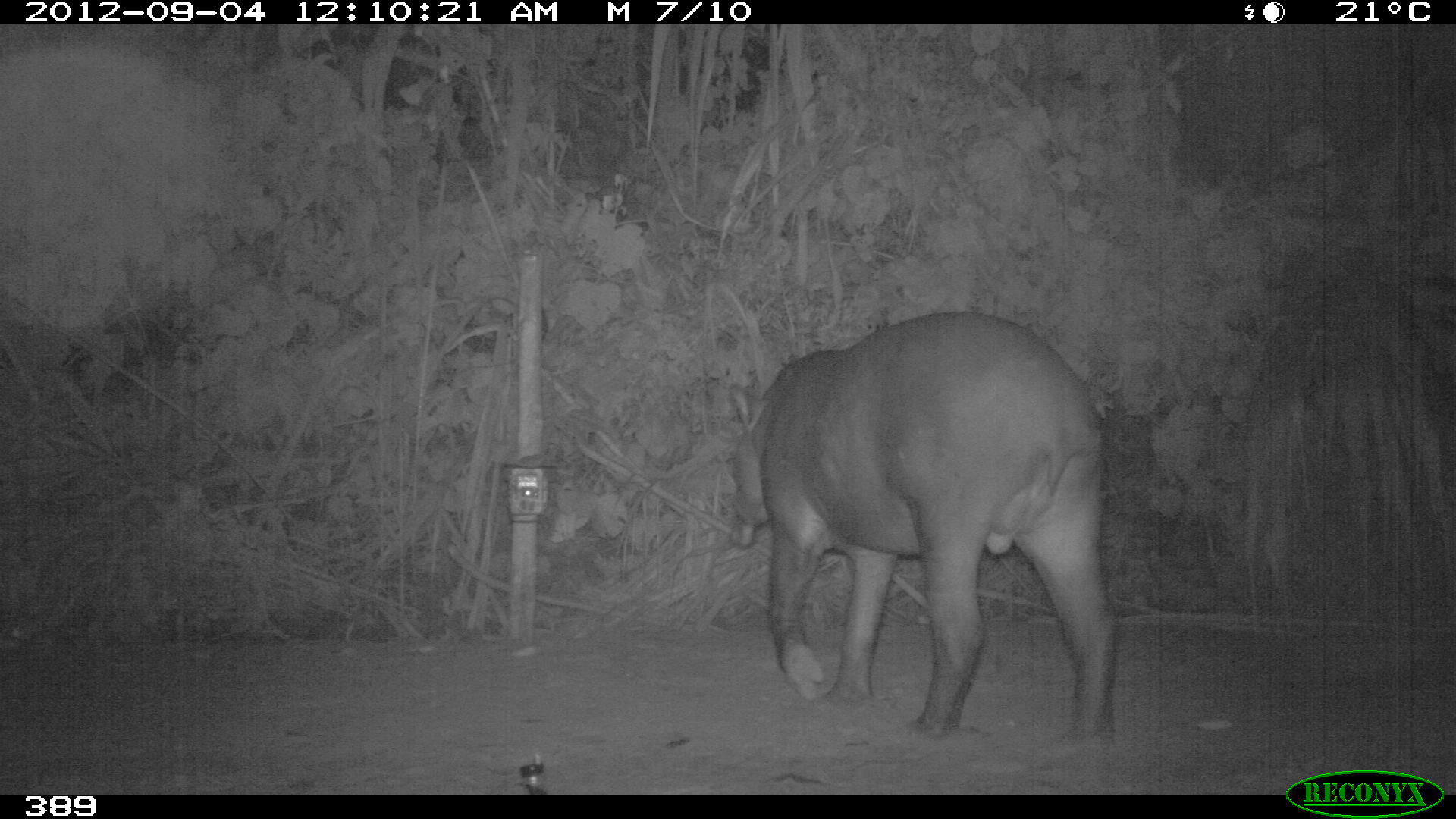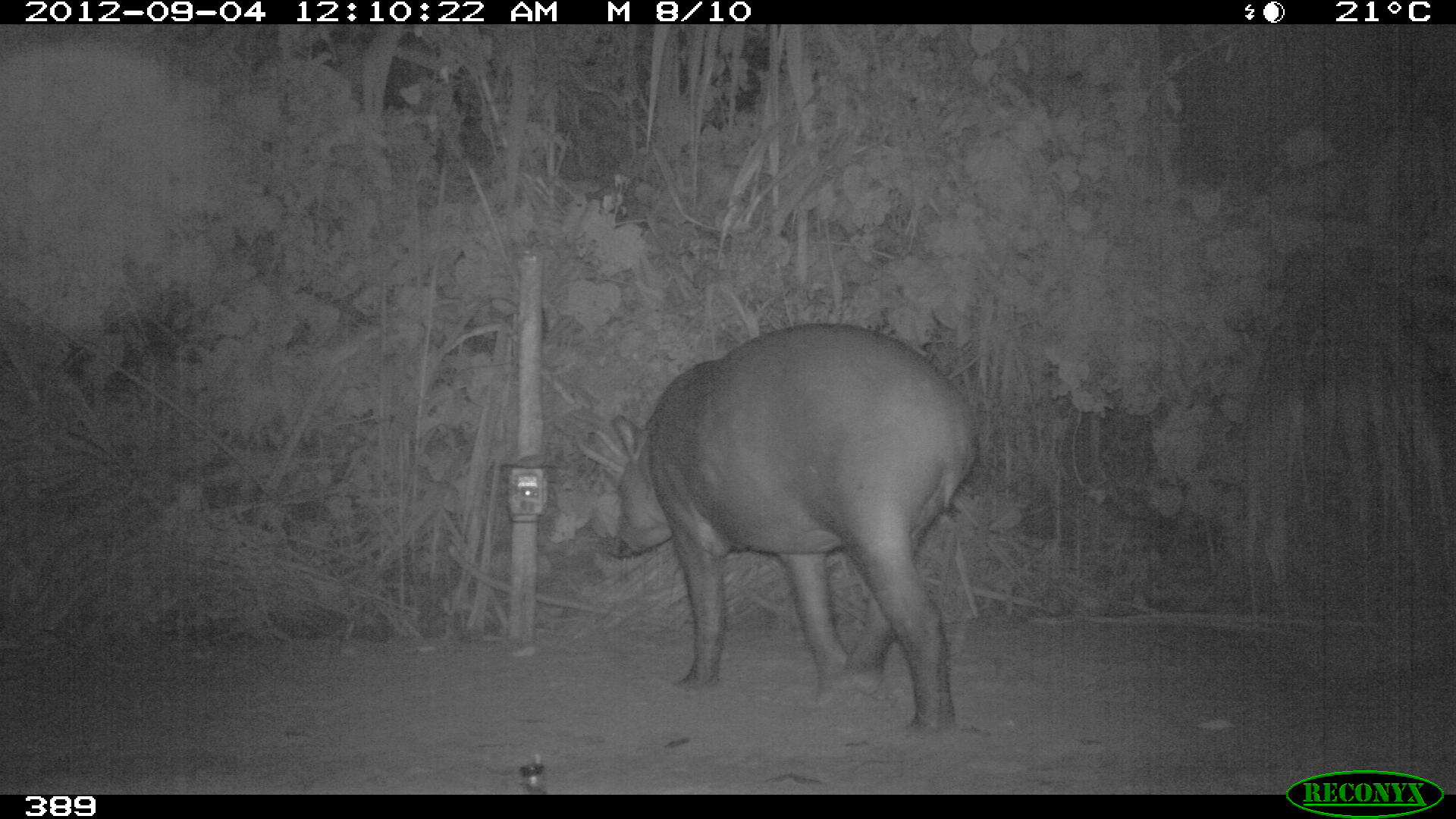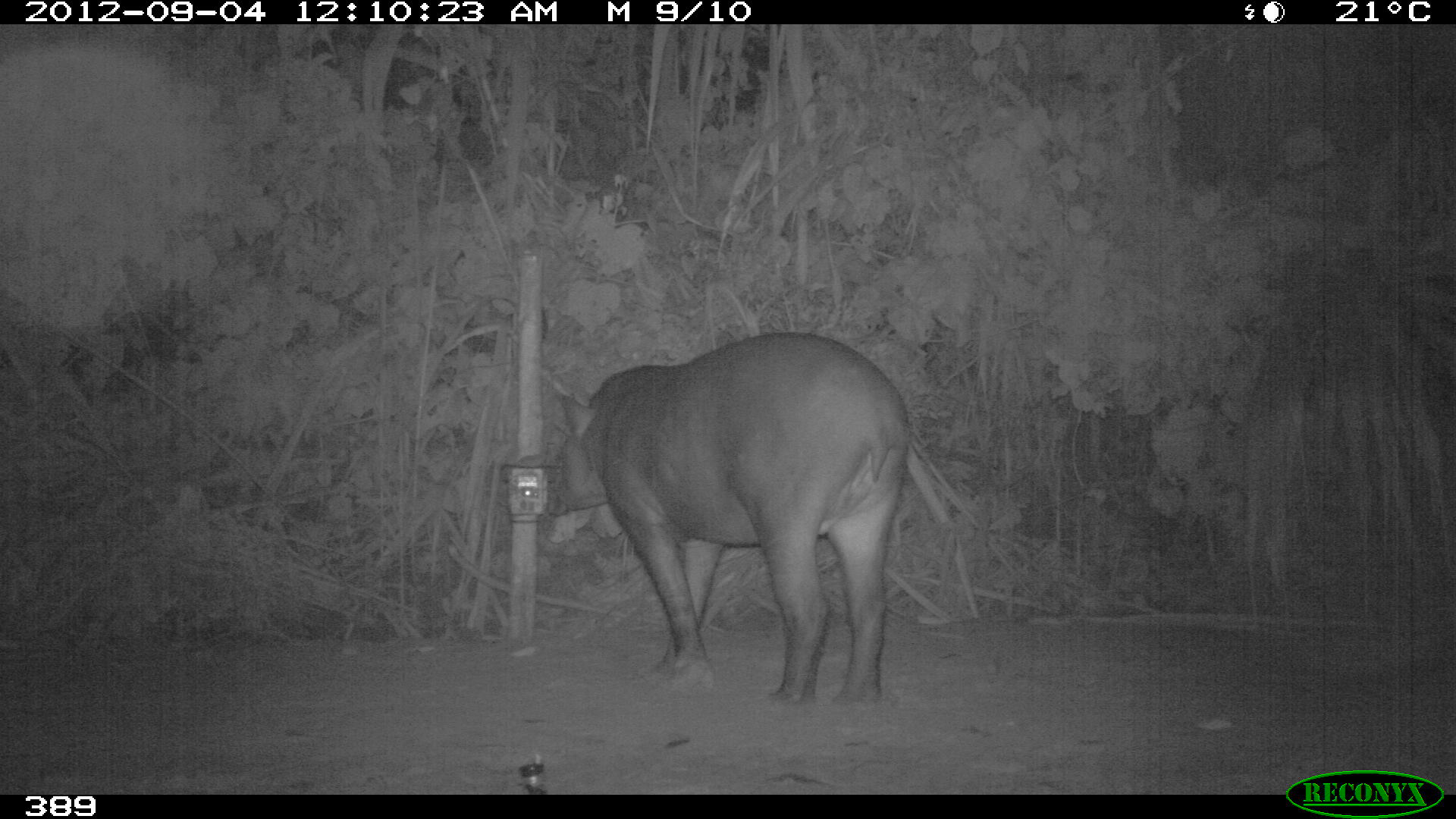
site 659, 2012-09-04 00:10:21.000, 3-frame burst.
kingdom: Animalia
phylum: Chordata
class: Mammalia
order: Perissodactyla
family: Tapiridae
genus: Tapirus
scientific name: Tapirus terrestris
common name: south american tapir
Tapirus terrestris (south american tapir).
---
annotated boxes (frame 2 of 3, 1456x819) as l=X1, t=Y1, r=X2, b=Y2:
tapirus terrestris: l=605, t=322, r=979, b=732